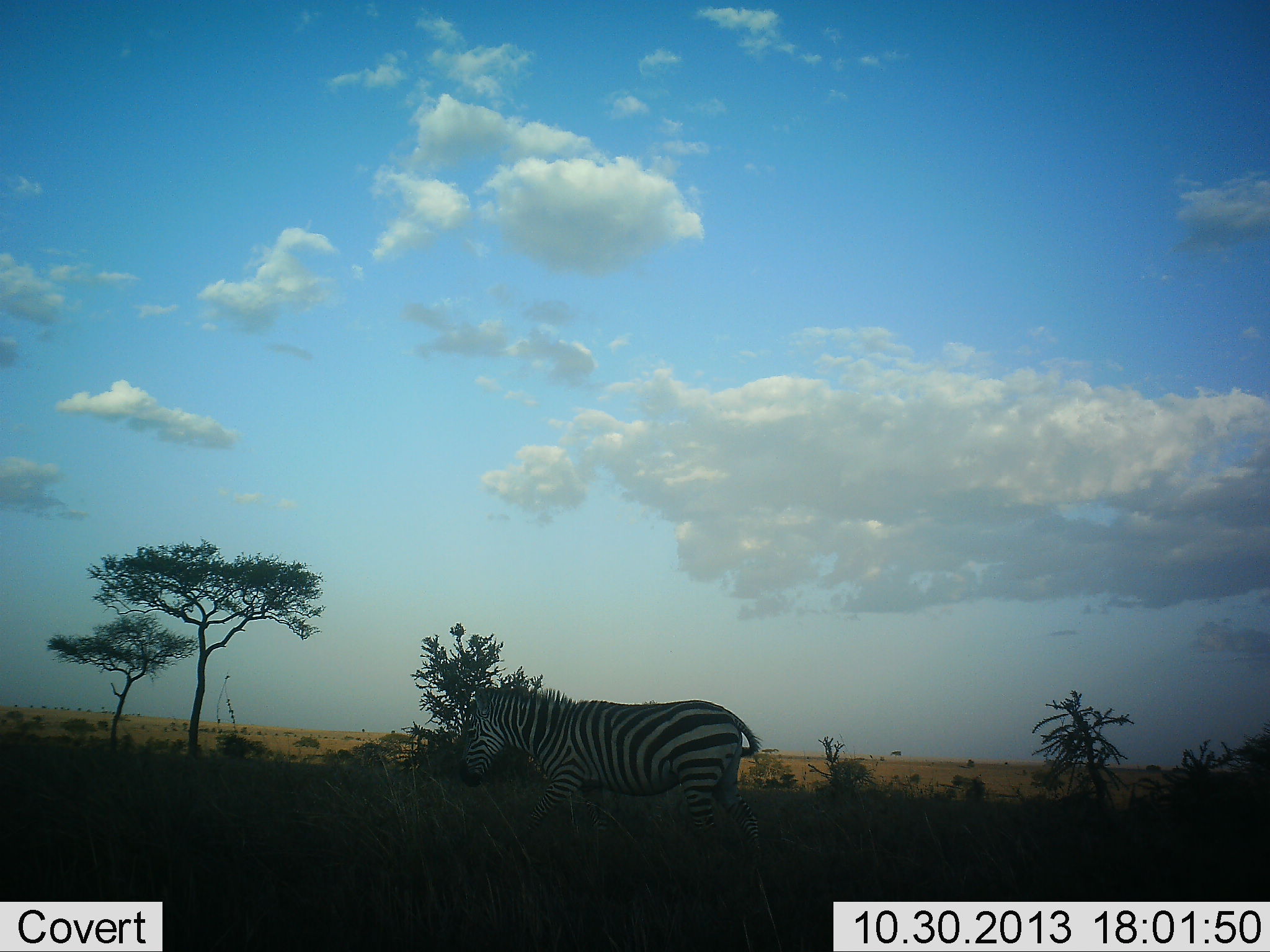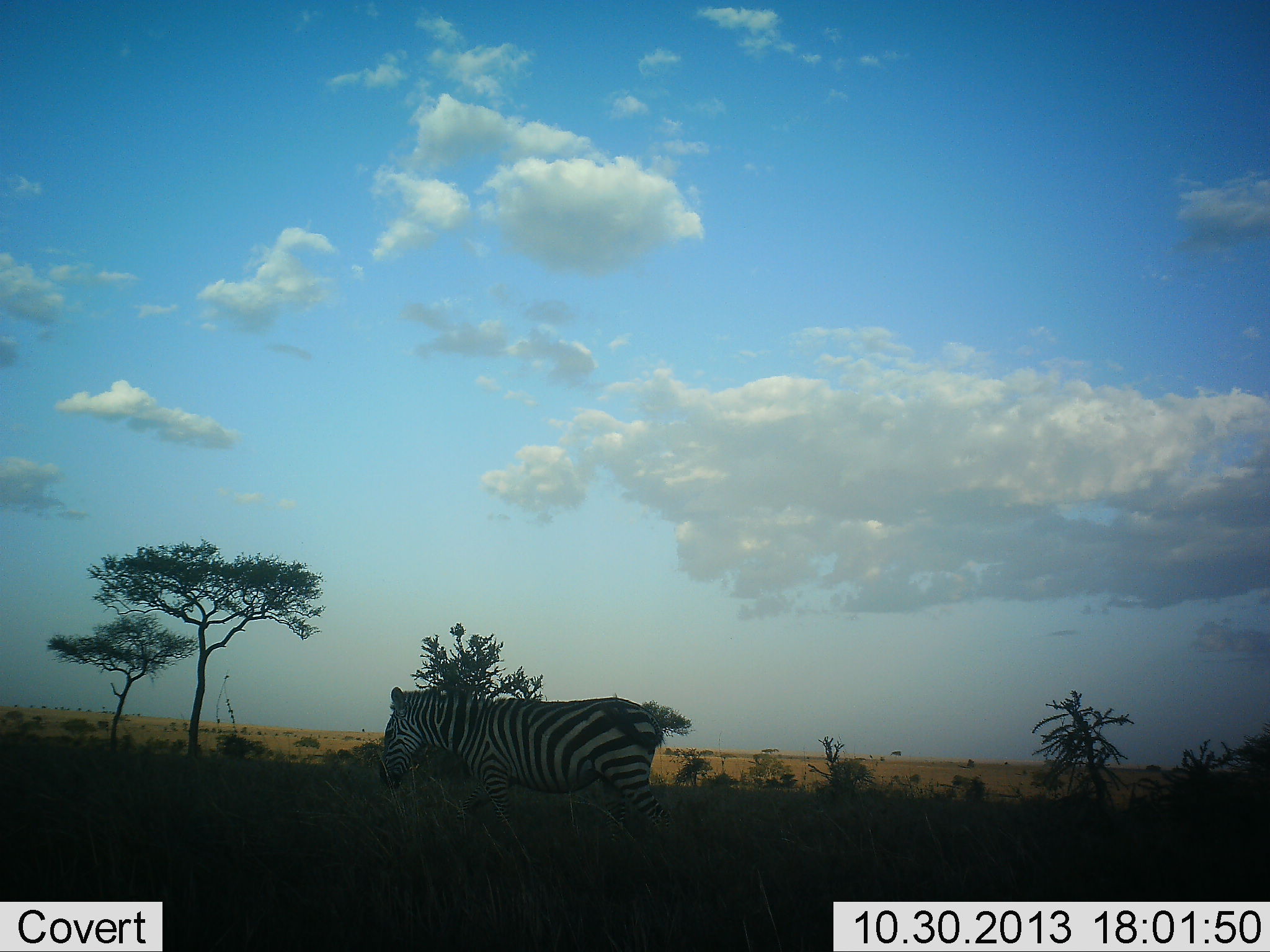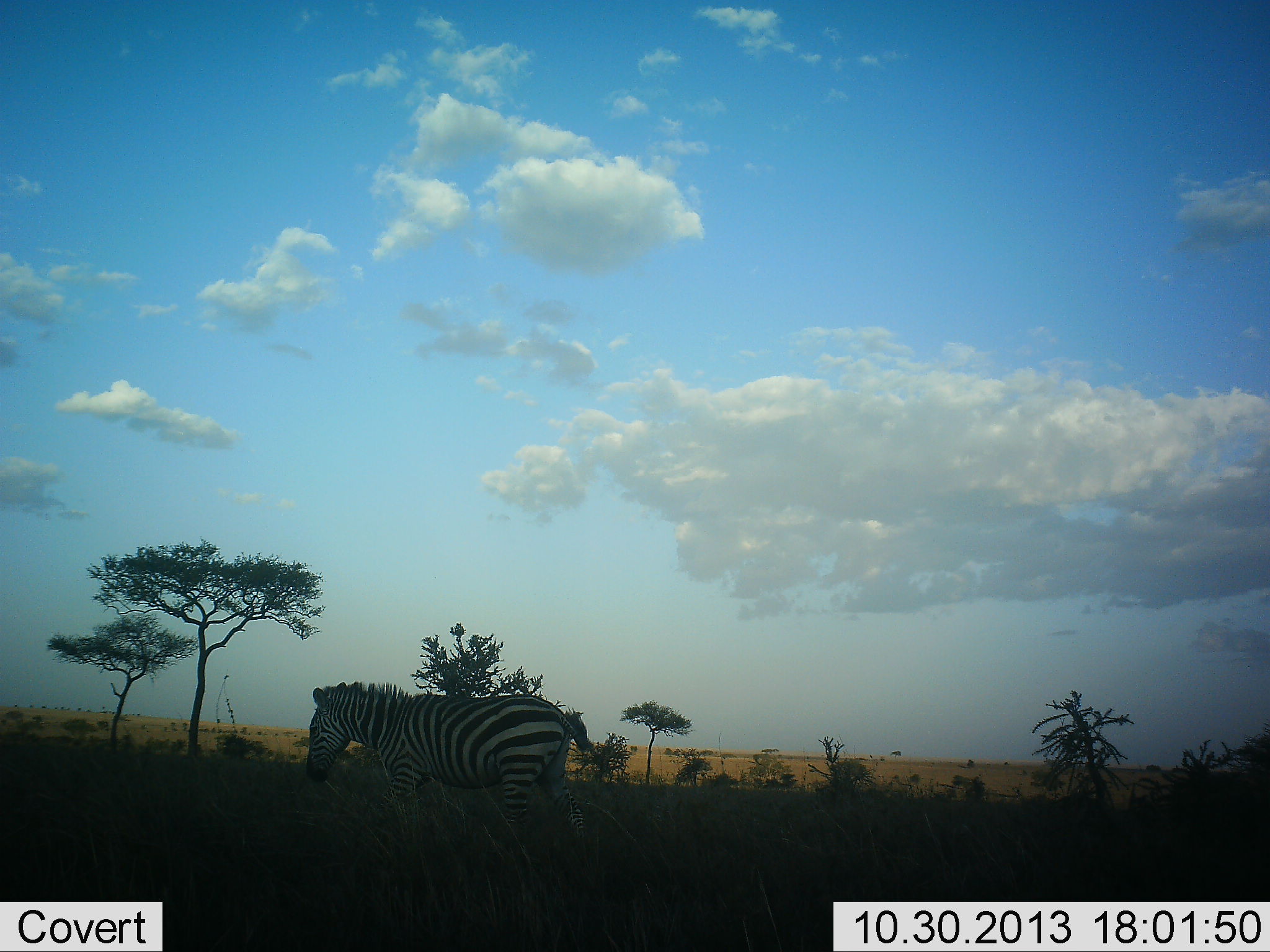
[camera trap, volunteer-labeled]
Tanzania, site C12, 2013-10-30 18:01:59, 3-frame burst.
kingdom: Animalia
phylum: Chordata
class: Mammalia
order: Perissodactyla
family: Equidae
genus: Equus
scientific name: Equus quagga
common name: plains zebra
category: zebra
Zebra (plains zebra) (Equus quagga), count 1. Behavior (volunteer vote fractions): standing 0%, resting 0%, moving 100%, interacting 0%. Young present (vote fraction): 0%. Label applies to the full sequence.